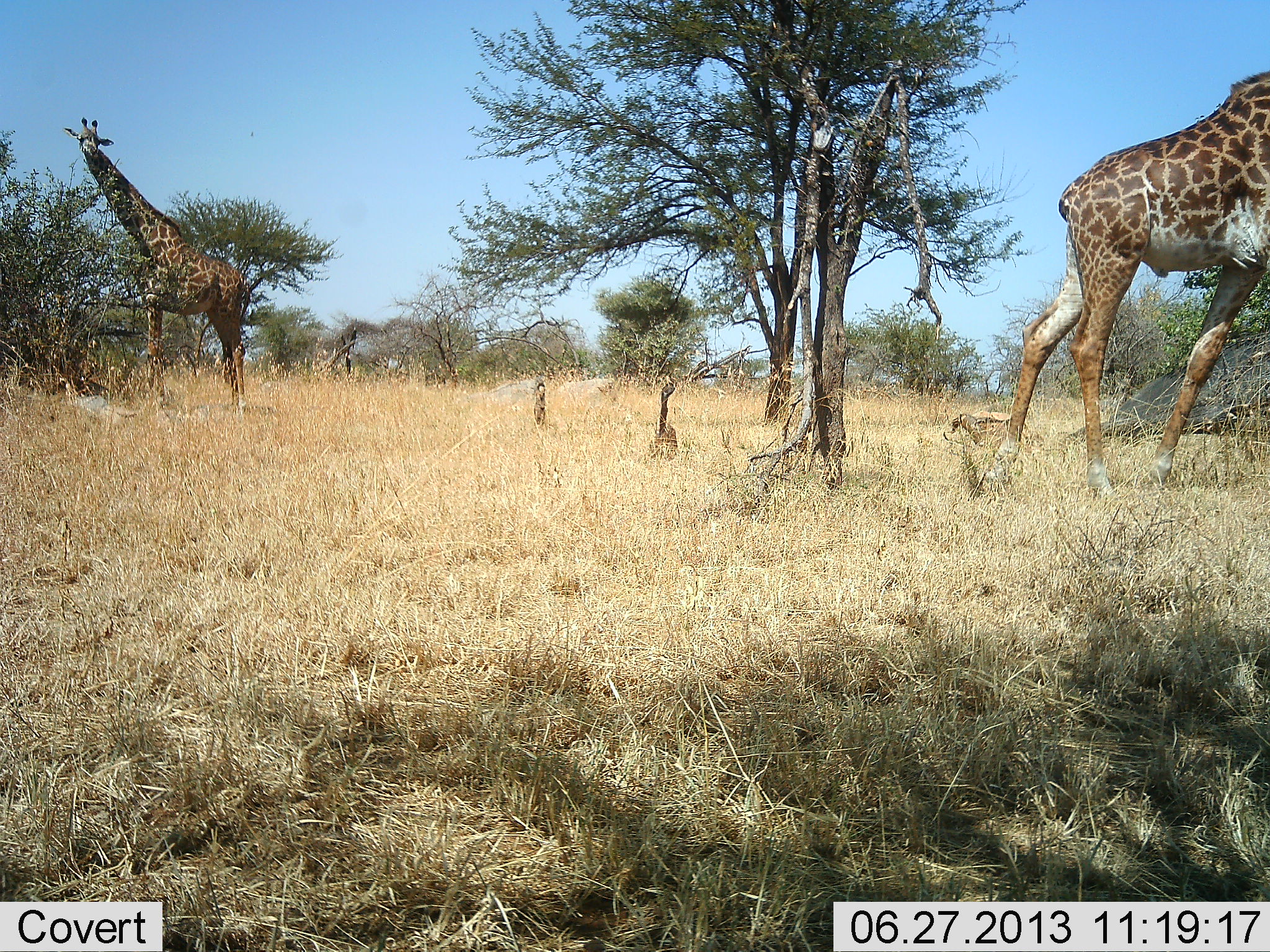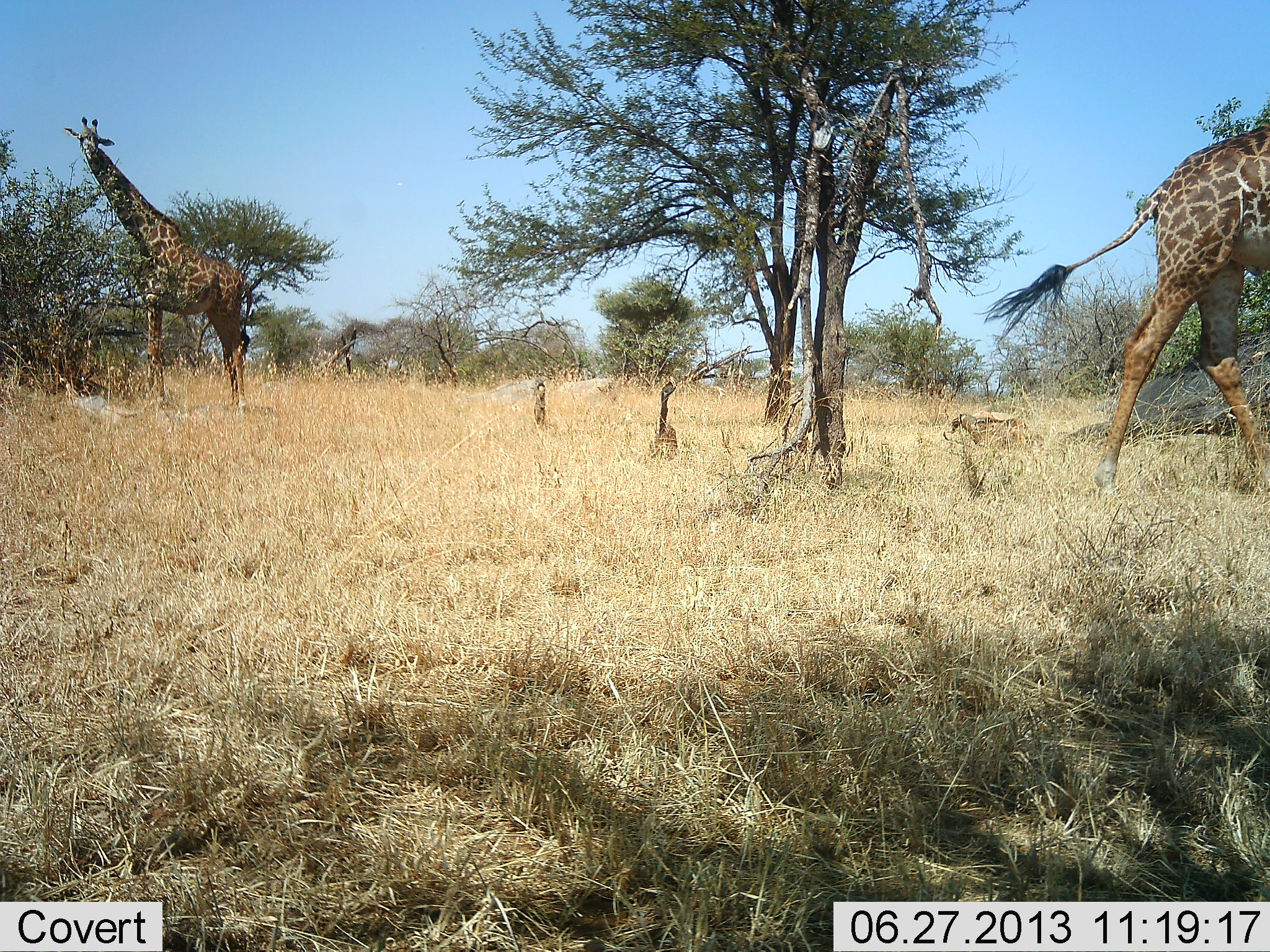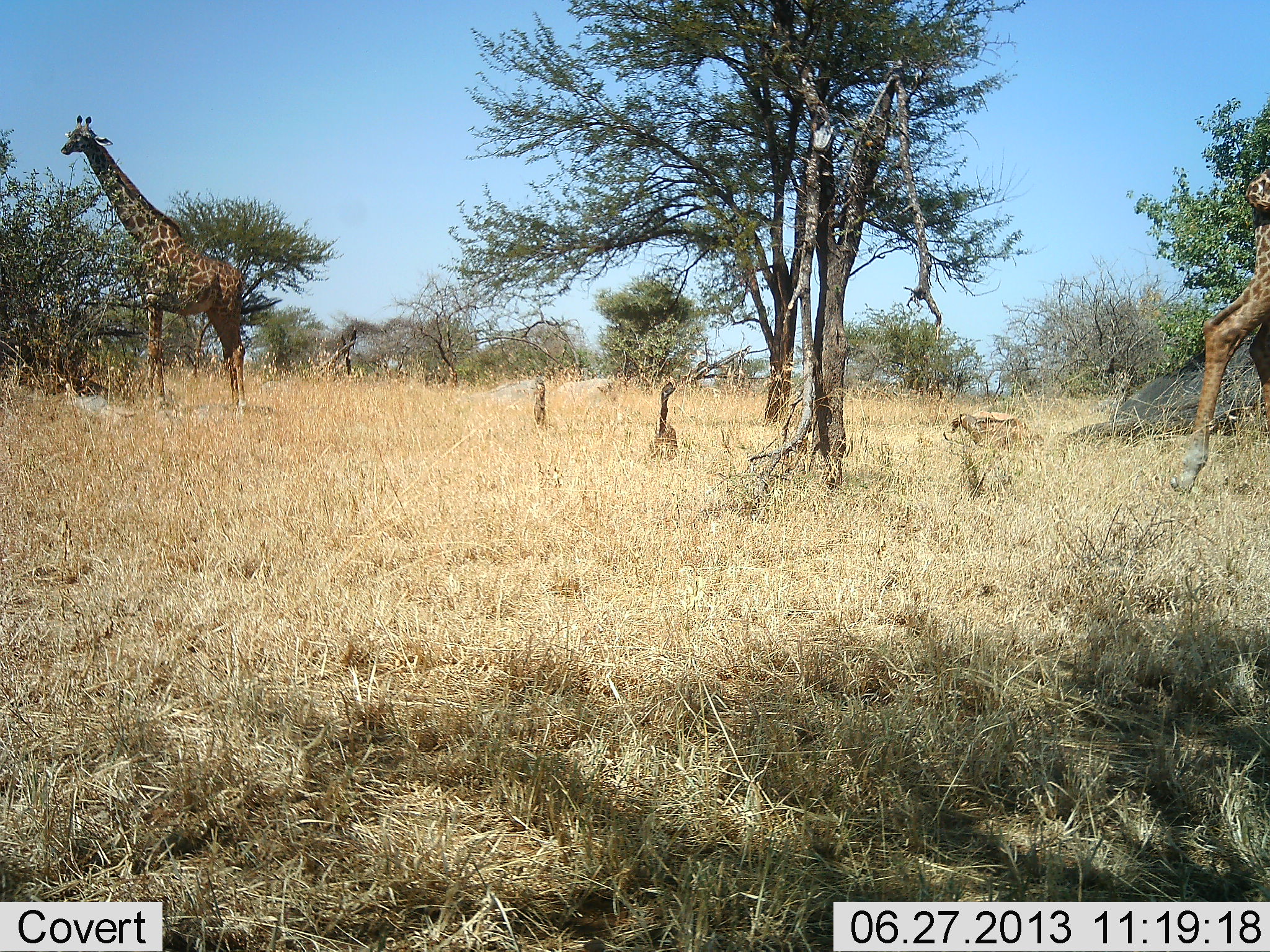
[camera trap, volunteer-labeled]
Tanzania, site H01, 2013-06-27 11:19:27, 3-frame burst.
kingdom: Animalia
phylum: Chordata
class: Mammalia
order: Artiodactyla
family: Giraffidae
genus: Giraffa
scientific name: Giraffa camelopardalis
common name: giraffe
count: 2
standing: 58%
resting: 0%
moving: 88%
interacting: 0%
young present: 4%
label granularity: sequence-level